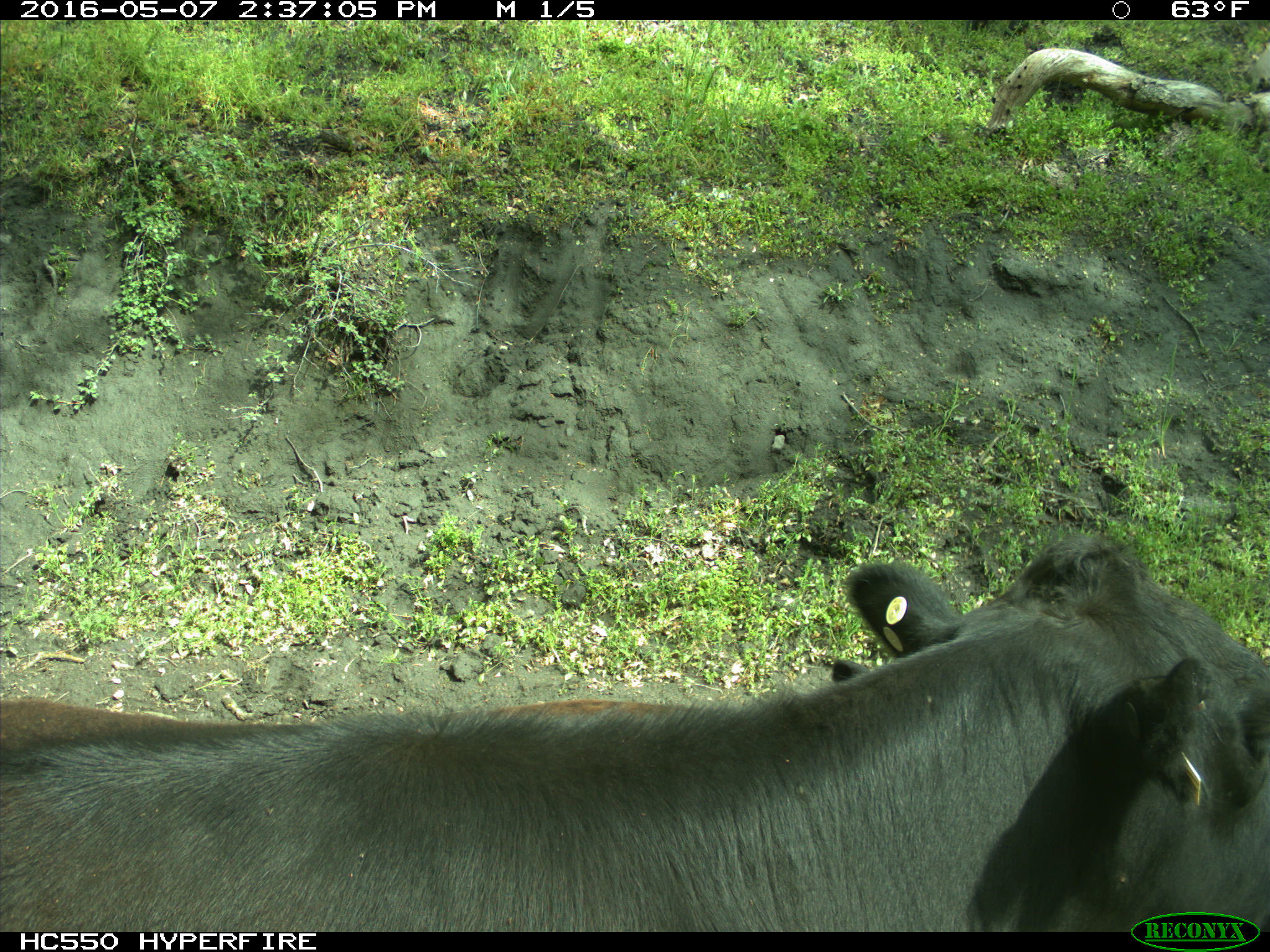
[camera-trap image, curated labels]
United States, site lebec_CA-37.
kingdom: Animalia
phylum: Chordata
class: Mammalia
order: Artiodactyla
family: Bovidae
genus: Bos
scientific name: Bos taurus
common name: domestic cow